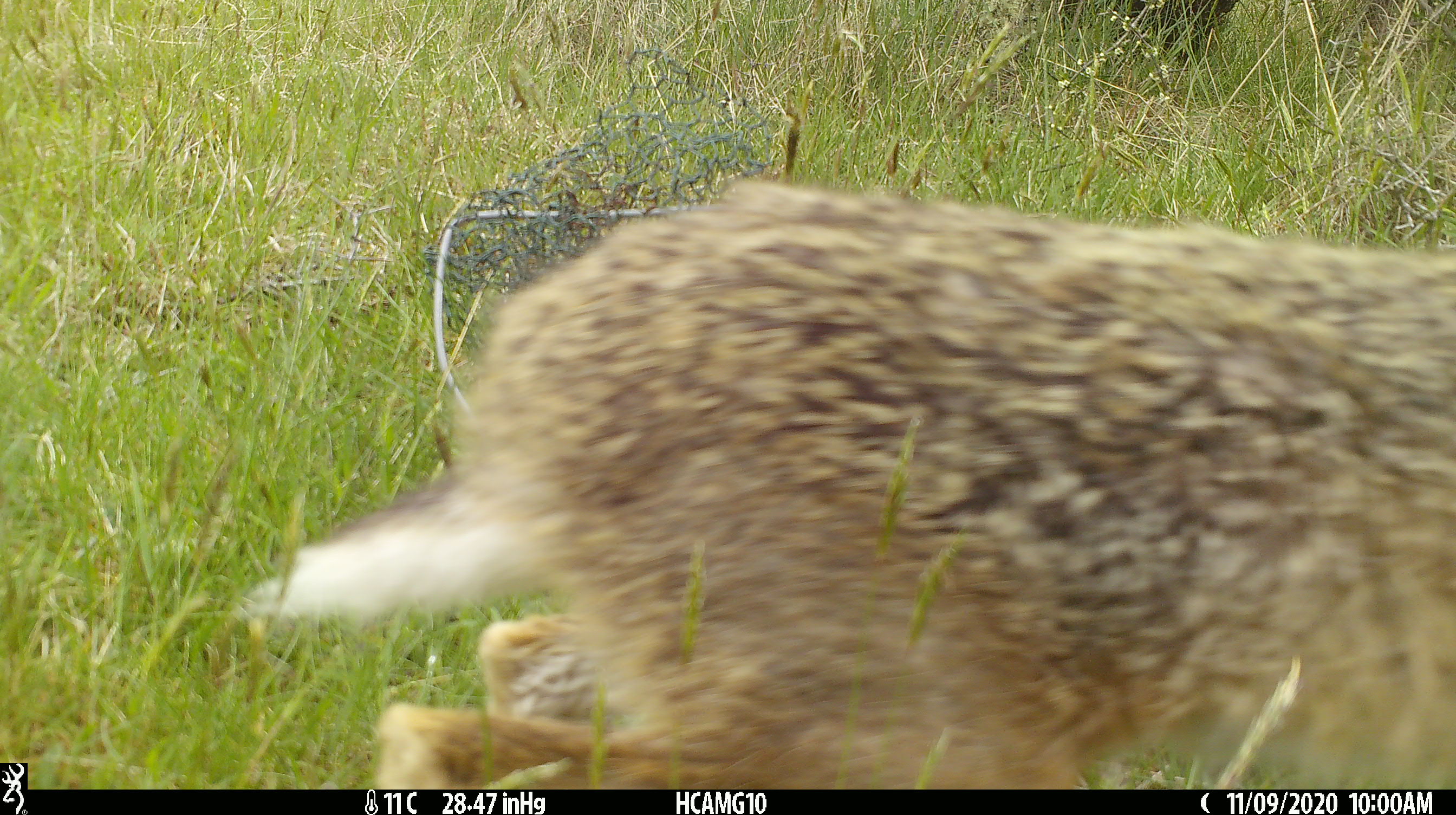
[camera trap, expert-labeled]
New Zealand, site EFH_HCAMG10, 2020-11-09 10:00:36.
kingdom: Animalia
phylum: Chordata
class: Mammalia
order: Lagomorpha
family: Leporidae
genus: Lepus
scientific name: Lepus europaeus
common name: brown hare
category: hare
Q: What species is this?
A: Hare (brown hare) (Lepus europaeus).